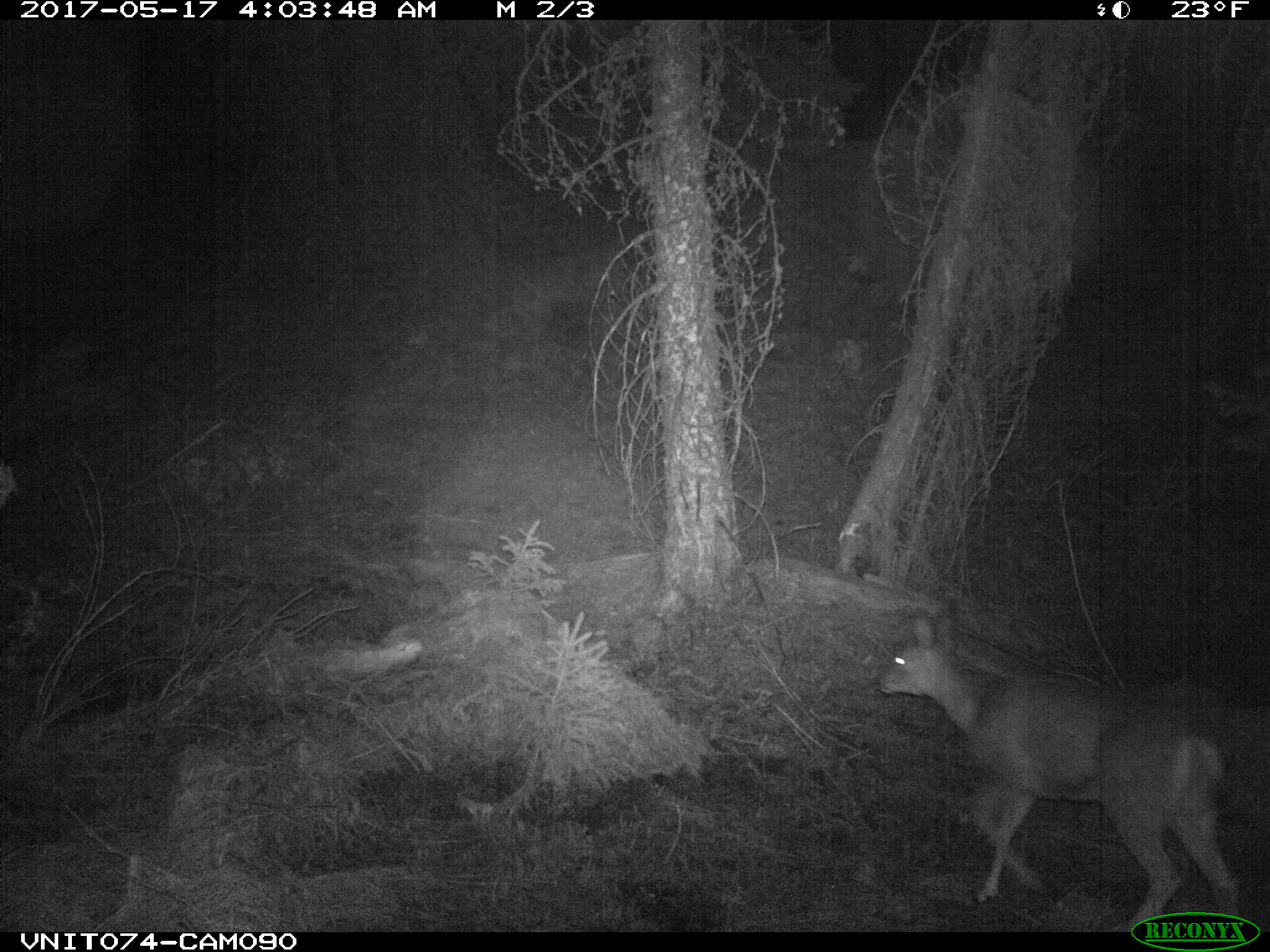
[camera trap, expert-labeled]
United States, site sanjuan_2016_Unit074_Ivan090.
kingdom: Animalia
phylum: Chordata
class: Mammalia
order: Artiodactyla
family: Cervidae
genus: Odocoileus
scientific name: Odocoileus hemionus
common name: mule deer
Odocoileus hemionus (mule deer).